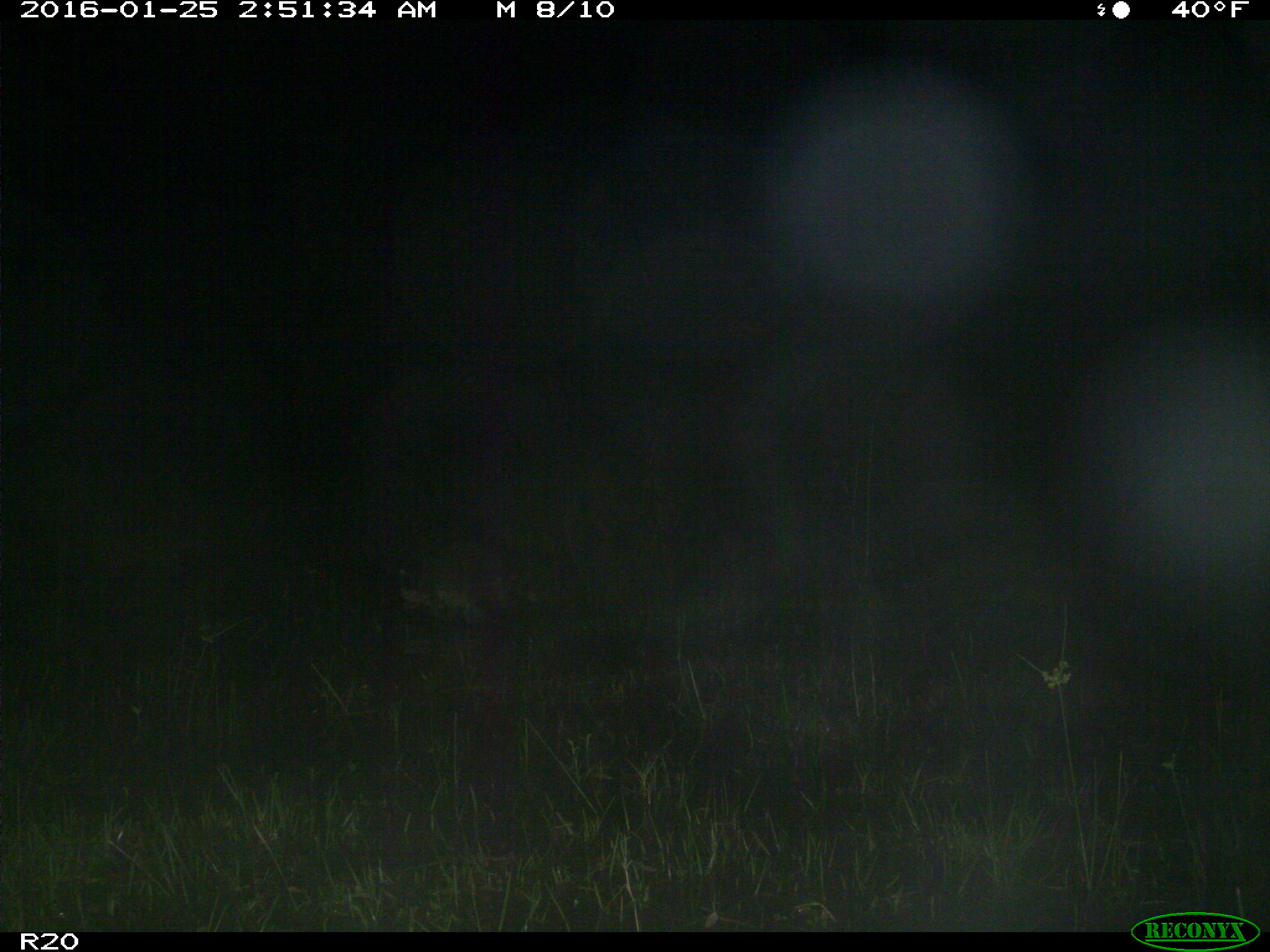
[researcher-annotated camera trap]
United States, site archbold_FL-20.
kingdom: Animalia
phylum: Chordata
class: Mammalia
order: Carnivora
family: Procyonidae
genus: Procyon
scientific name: Procyon lotor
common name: common raccoon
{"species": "Procyon lotor (common raccoon)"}